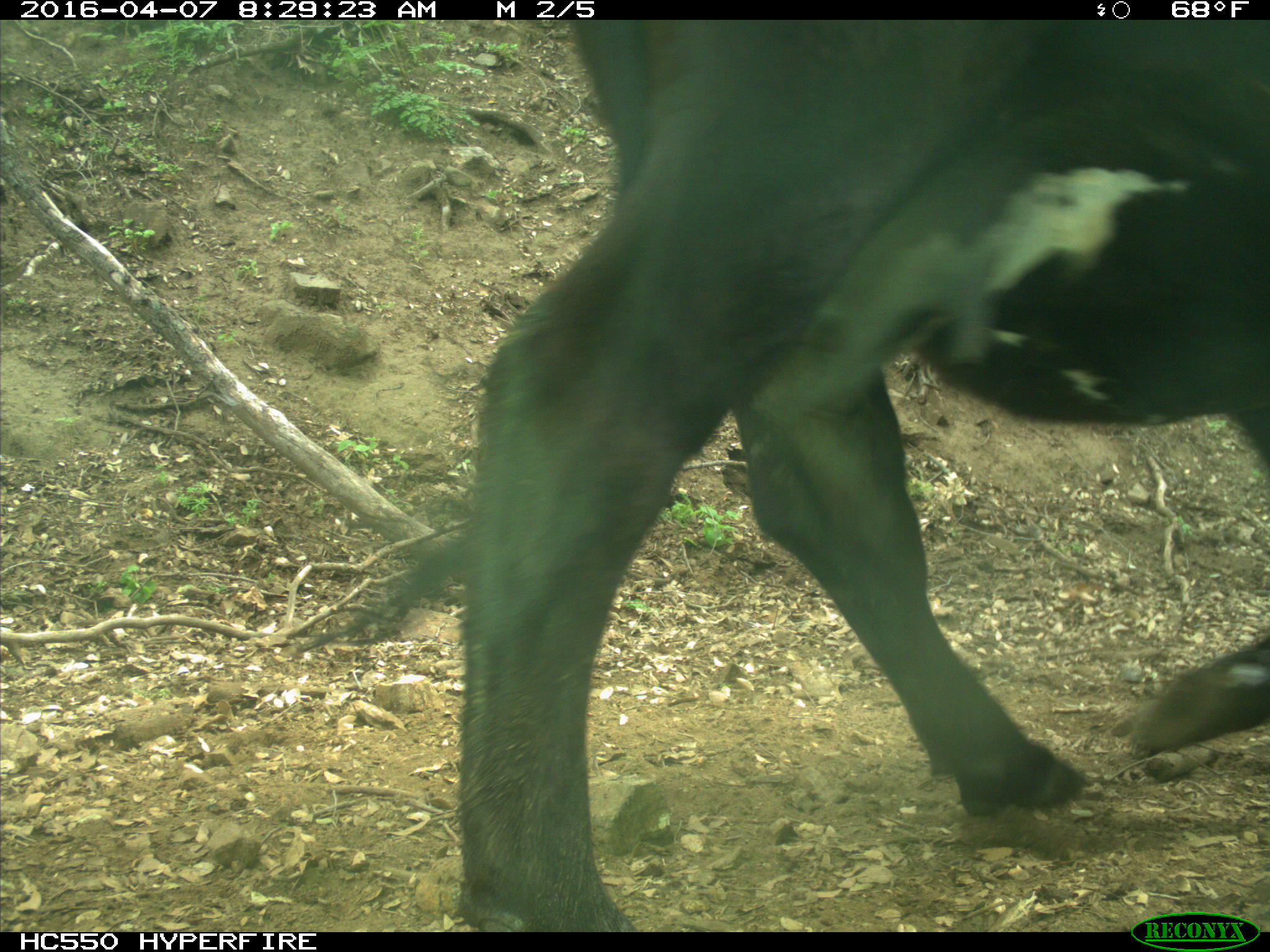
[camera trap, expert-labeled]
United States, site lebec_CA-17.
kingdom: Animalia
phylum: Chordata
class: Mammalia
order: Artiodactyla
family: Bovidae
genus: Bos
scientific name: Bos taurus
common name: domestic cow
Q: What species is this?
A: Bos taurus (domestic cow).